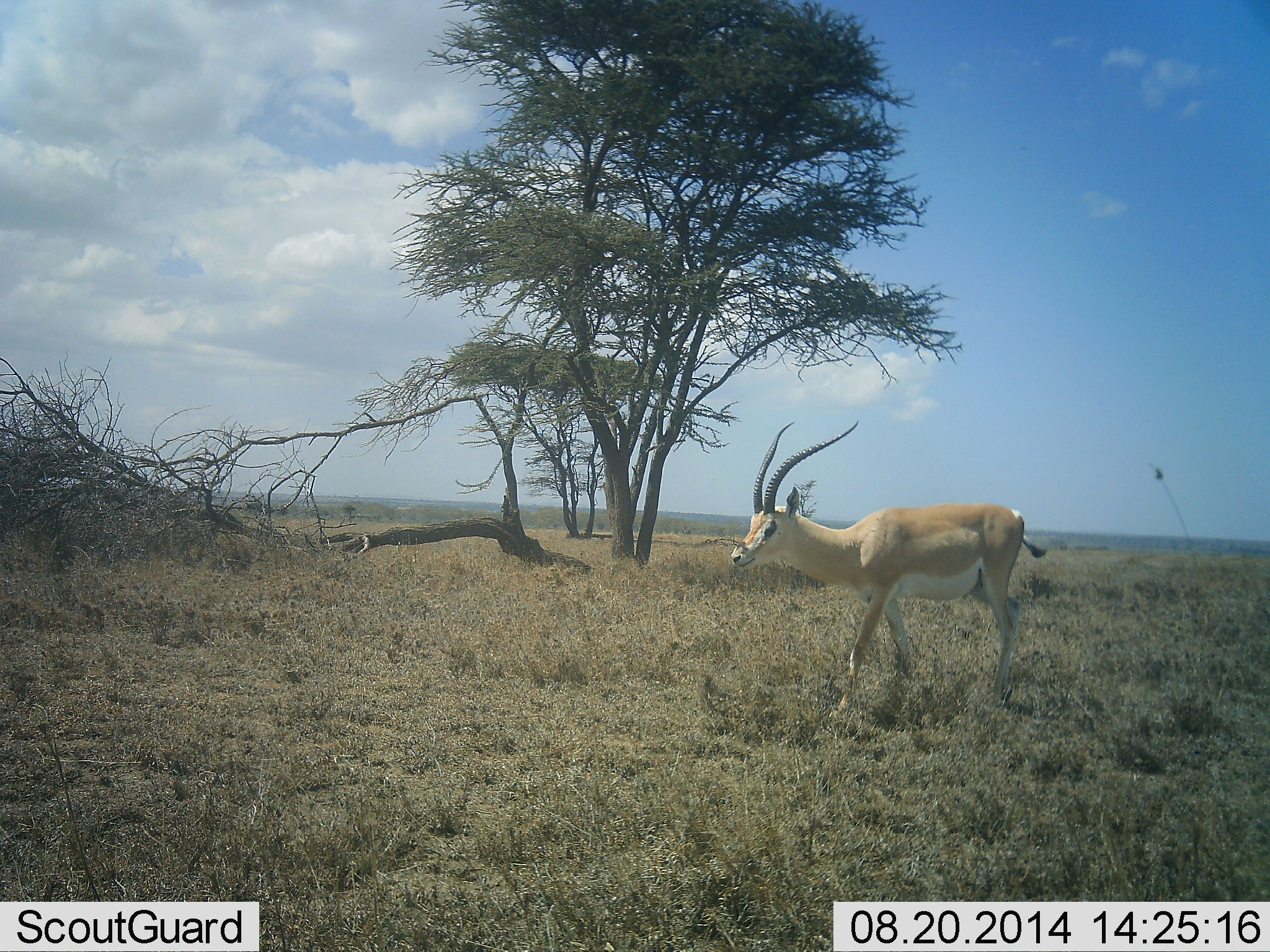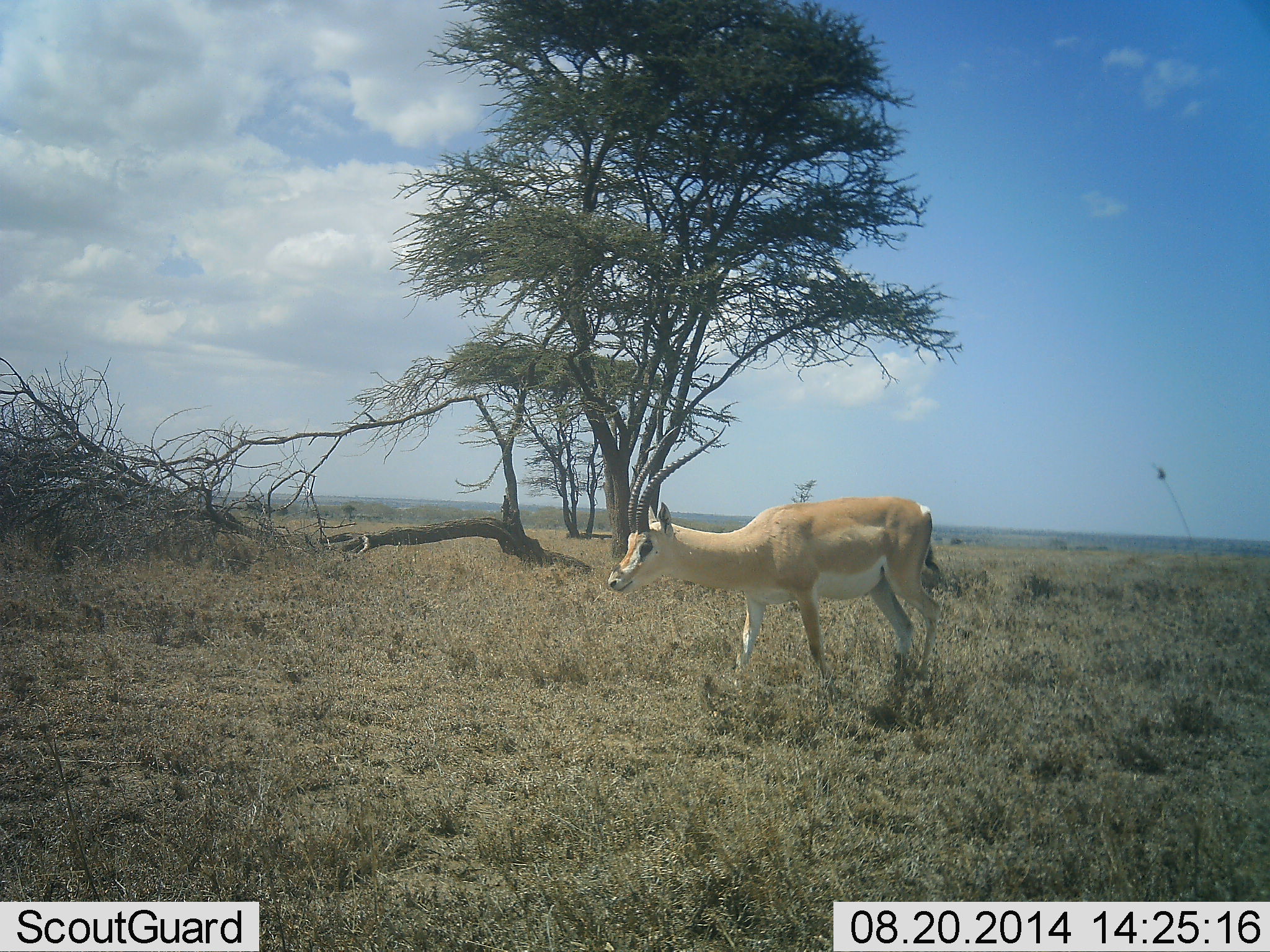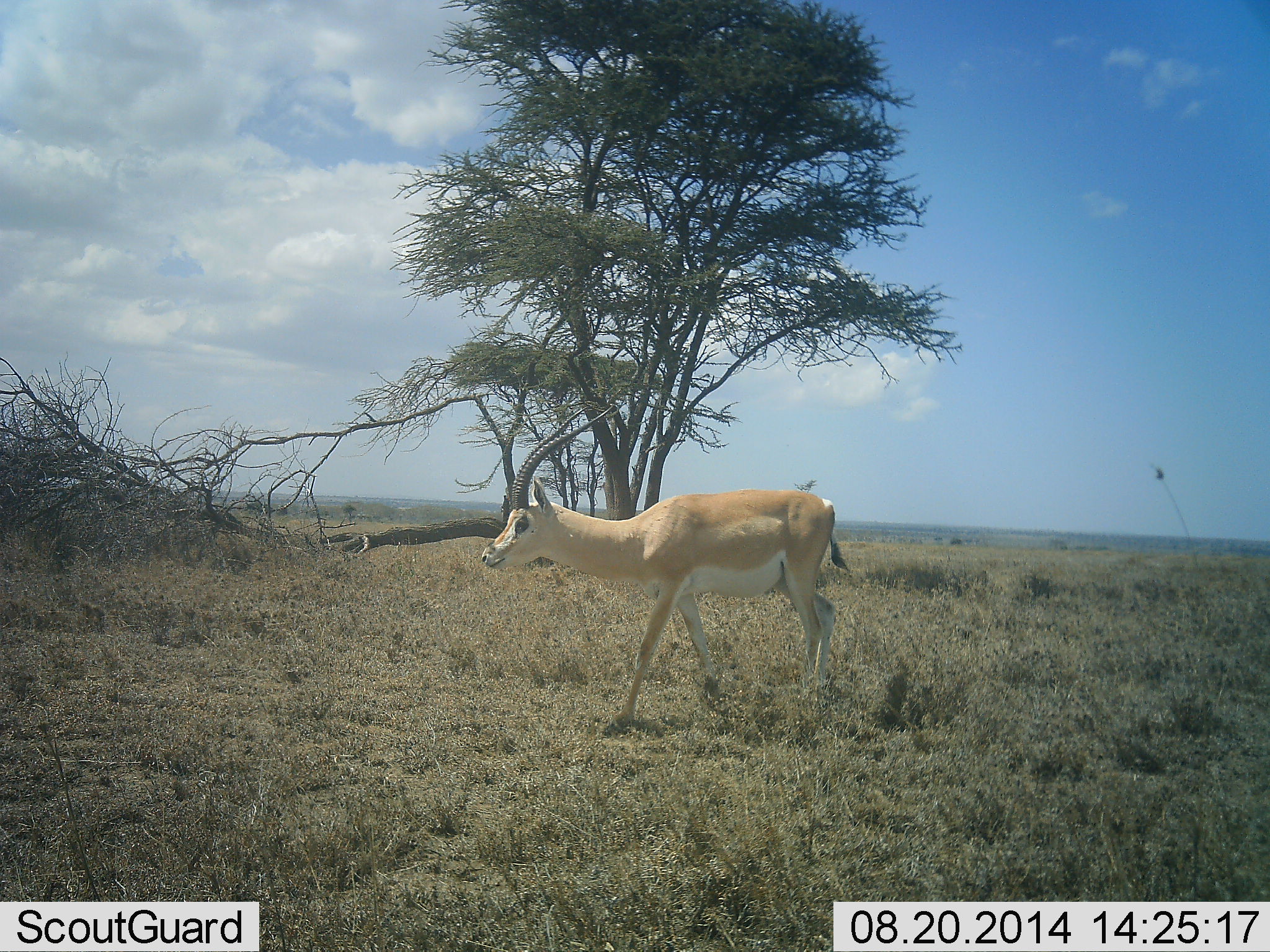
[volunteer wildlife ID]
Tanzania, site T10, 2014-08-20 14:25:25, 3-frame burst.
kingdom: Animalia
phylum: Chordata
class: Mammalia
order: Artiodactyla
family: Bovidae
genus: Nanger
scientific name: Nanger granti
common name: grant's gazelle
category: gazellegrants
Gazellegrants (grant's gazelle) (Nanger granti), count 1. Behavior (volunteer vote fractions): standing 10%, resting 0%, moving 90%, interacting 0%. Young present (vote fraction): 0%. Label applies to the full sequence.